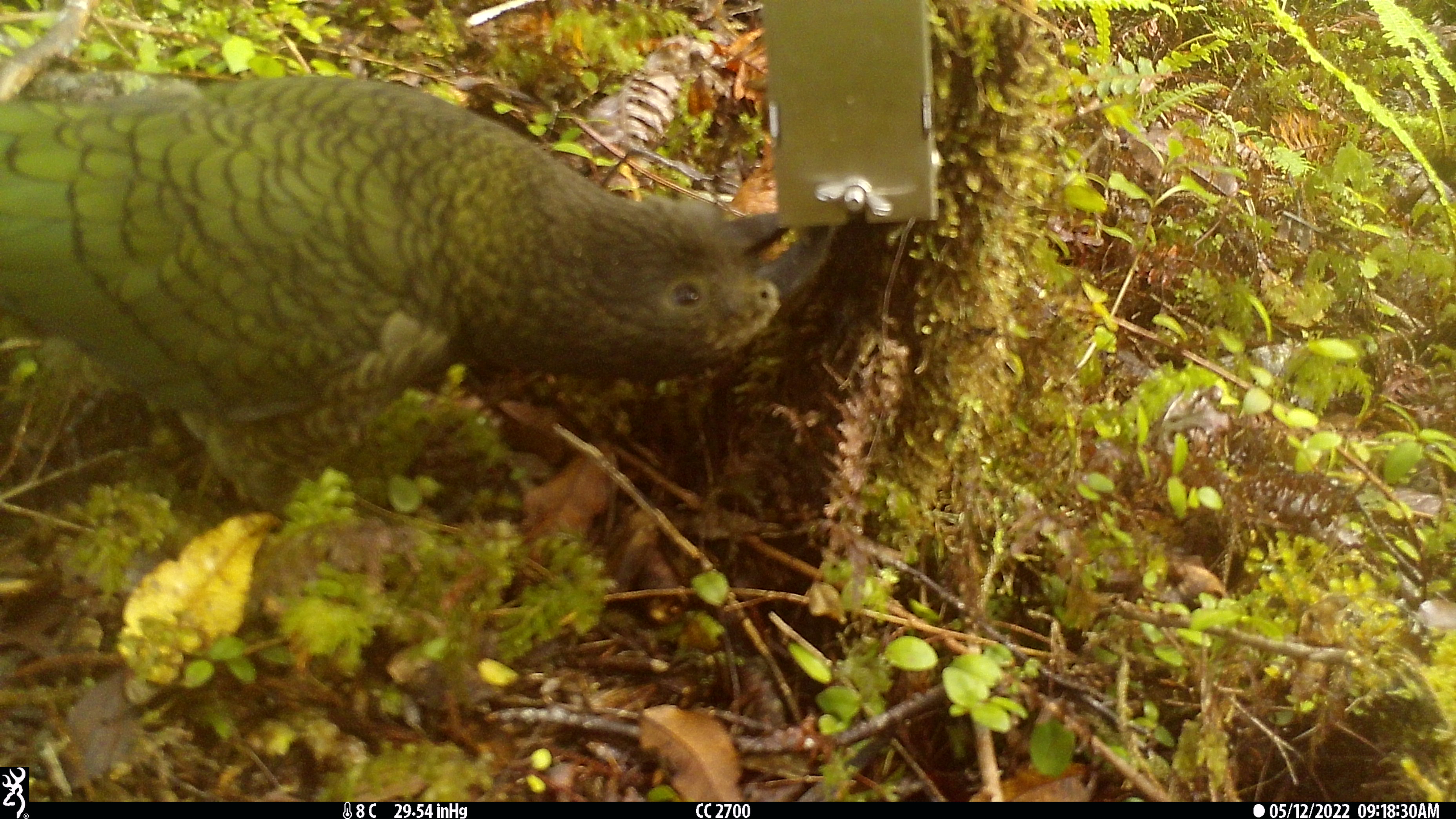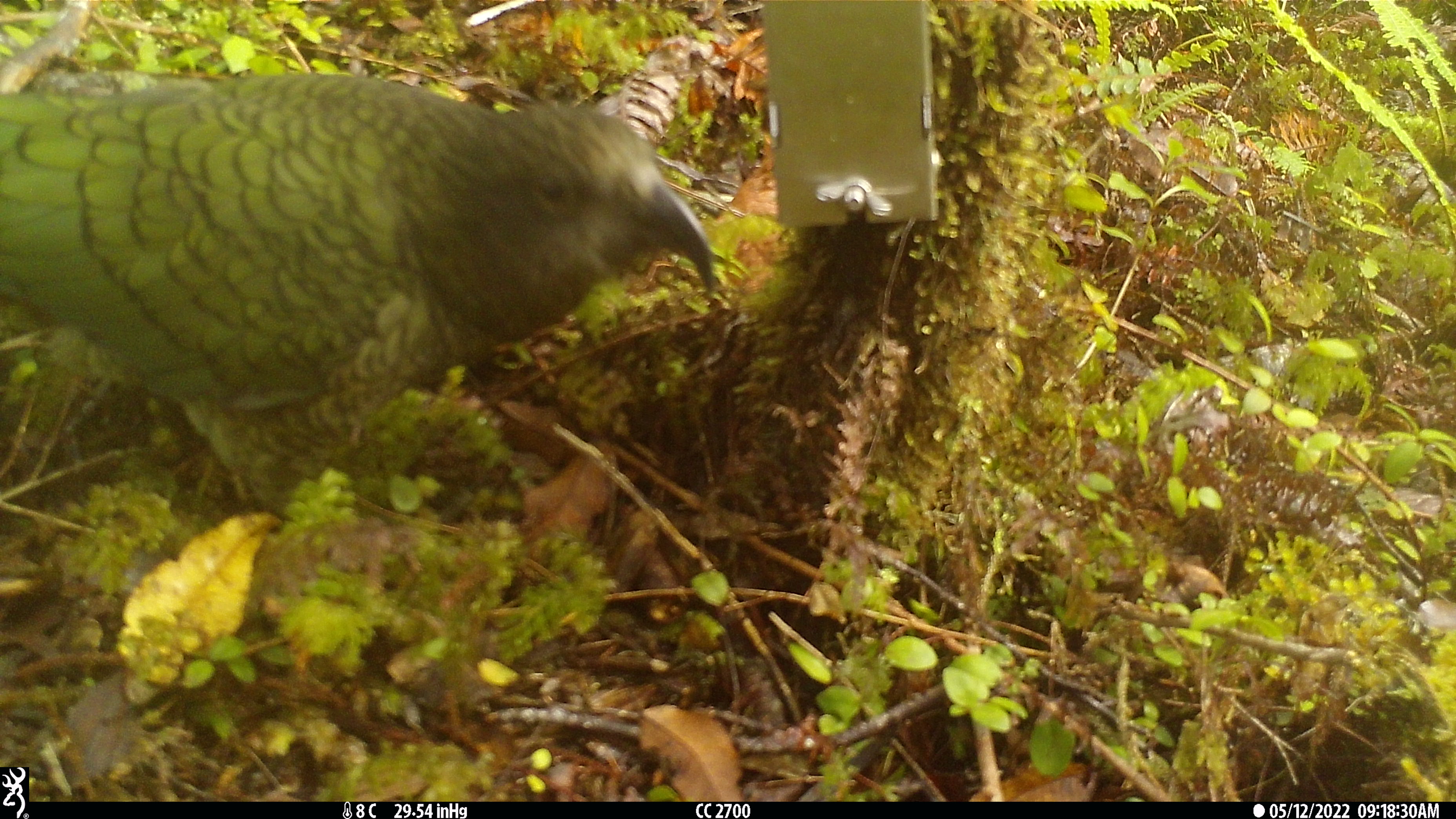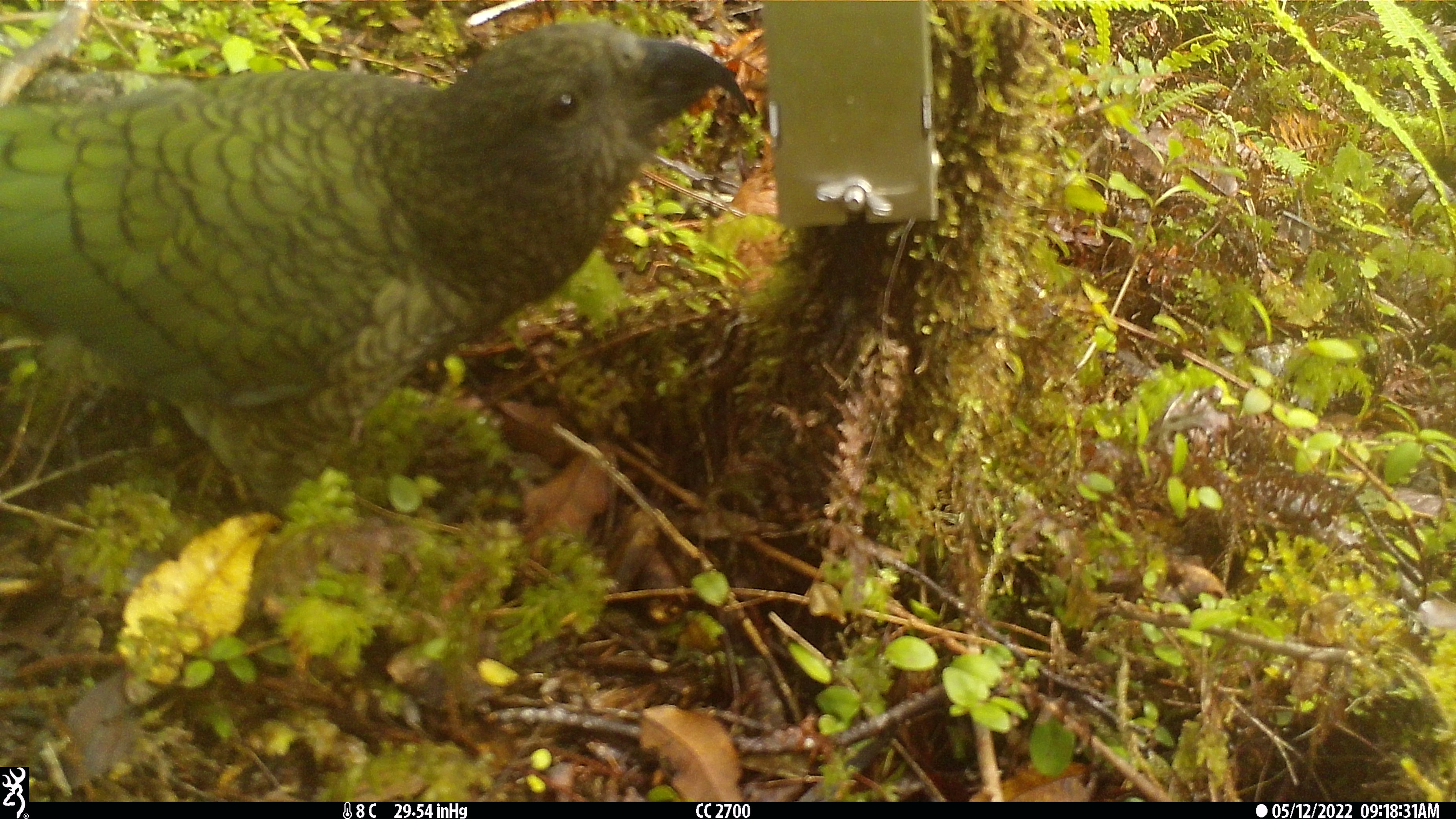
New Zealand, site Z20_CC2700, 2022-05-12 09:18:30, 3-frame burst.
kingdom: Animalia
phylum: Chordata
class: Aves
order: Psittaciformes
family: Strigopidae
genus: Nestor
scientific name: Nestor notabilis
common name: kea